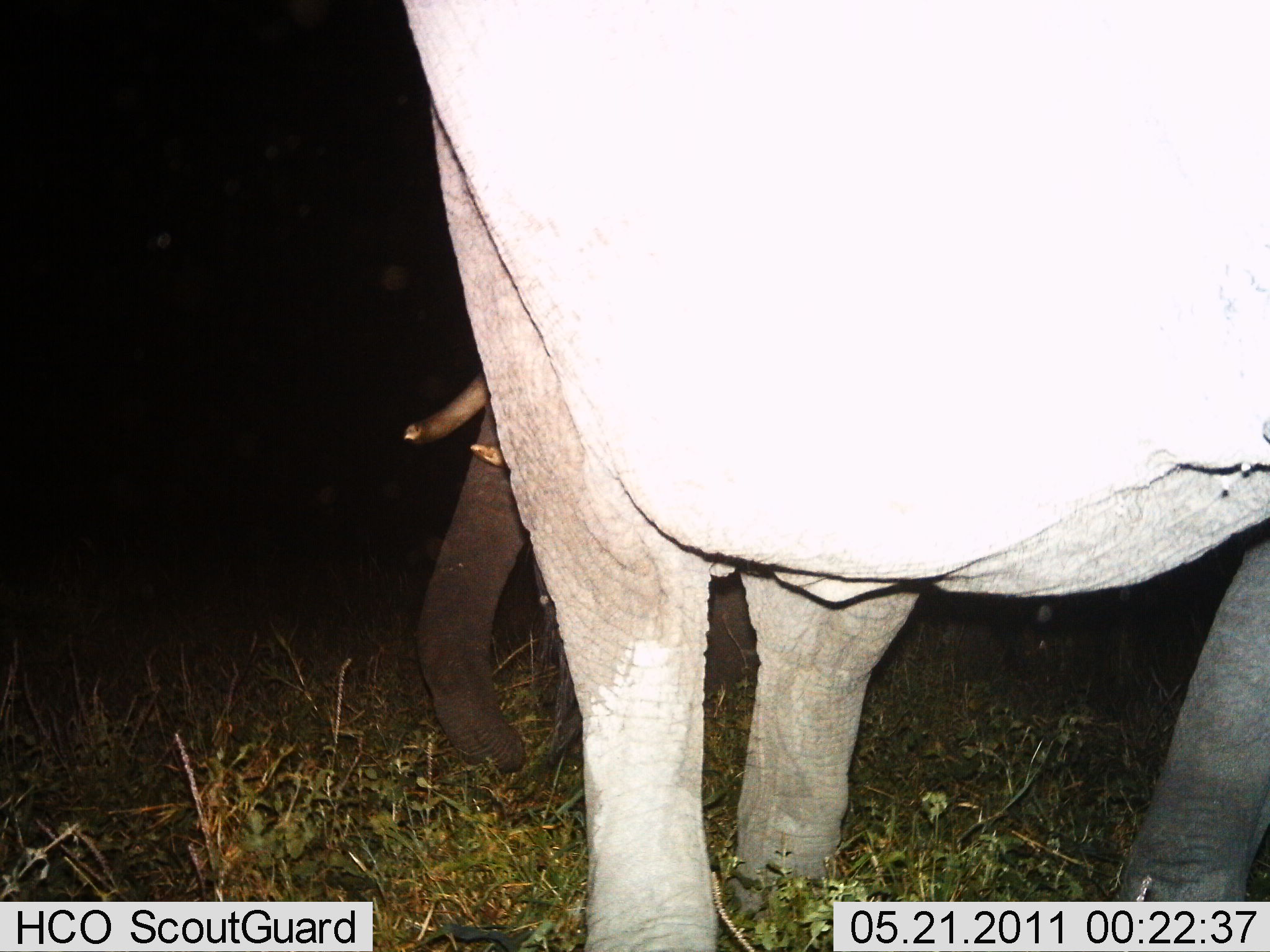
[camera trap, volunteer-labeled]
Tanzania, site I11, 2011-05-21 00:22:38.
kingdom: Animalia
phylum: Chordata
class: Mammalia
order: Proboscidea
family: Elephantidae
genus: Loxodonta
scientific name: Loxodonta africana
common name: african bush elephant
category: elephant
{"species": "elephant (african bush elephant) (Loxodonta africana)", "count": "2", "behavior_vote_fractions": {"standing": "75%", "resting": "0%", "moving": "0%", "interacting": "0%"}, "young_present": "0%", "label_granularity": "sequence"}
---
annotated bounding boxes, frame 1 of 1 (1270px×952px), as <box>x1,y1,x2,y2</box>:
animal: <box>398,0,1269,950</box>; <box>389,371,756,778</box>